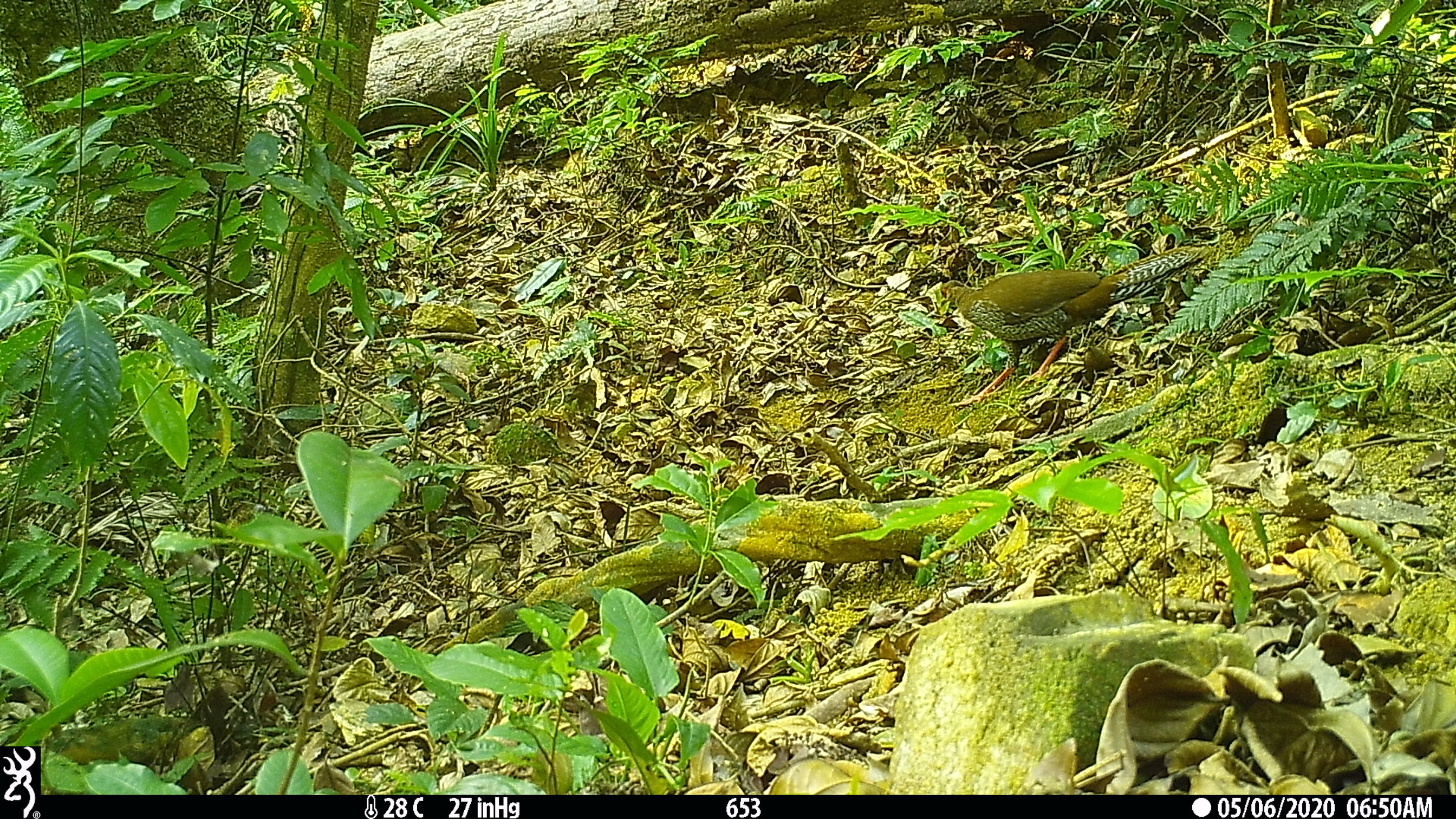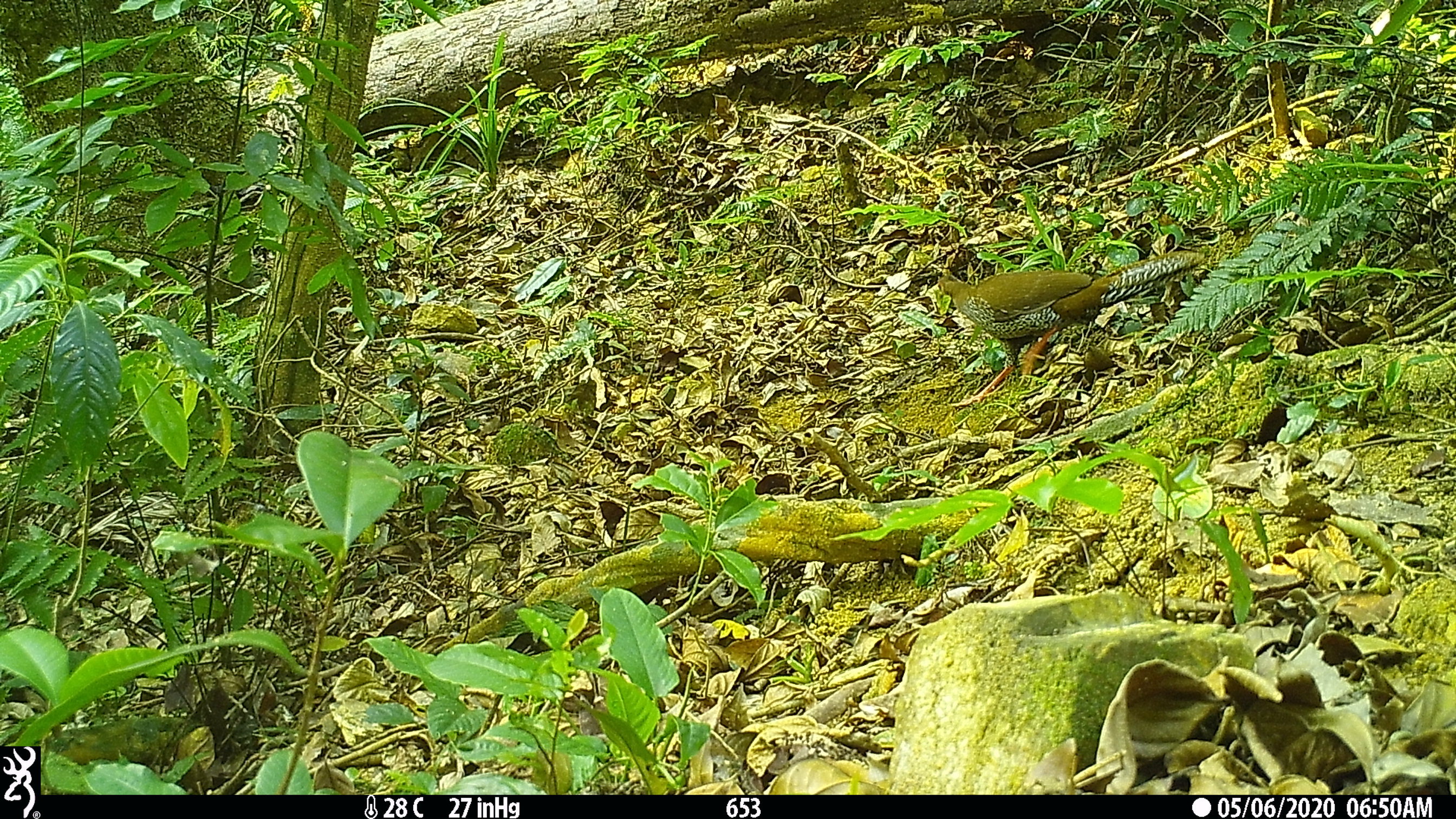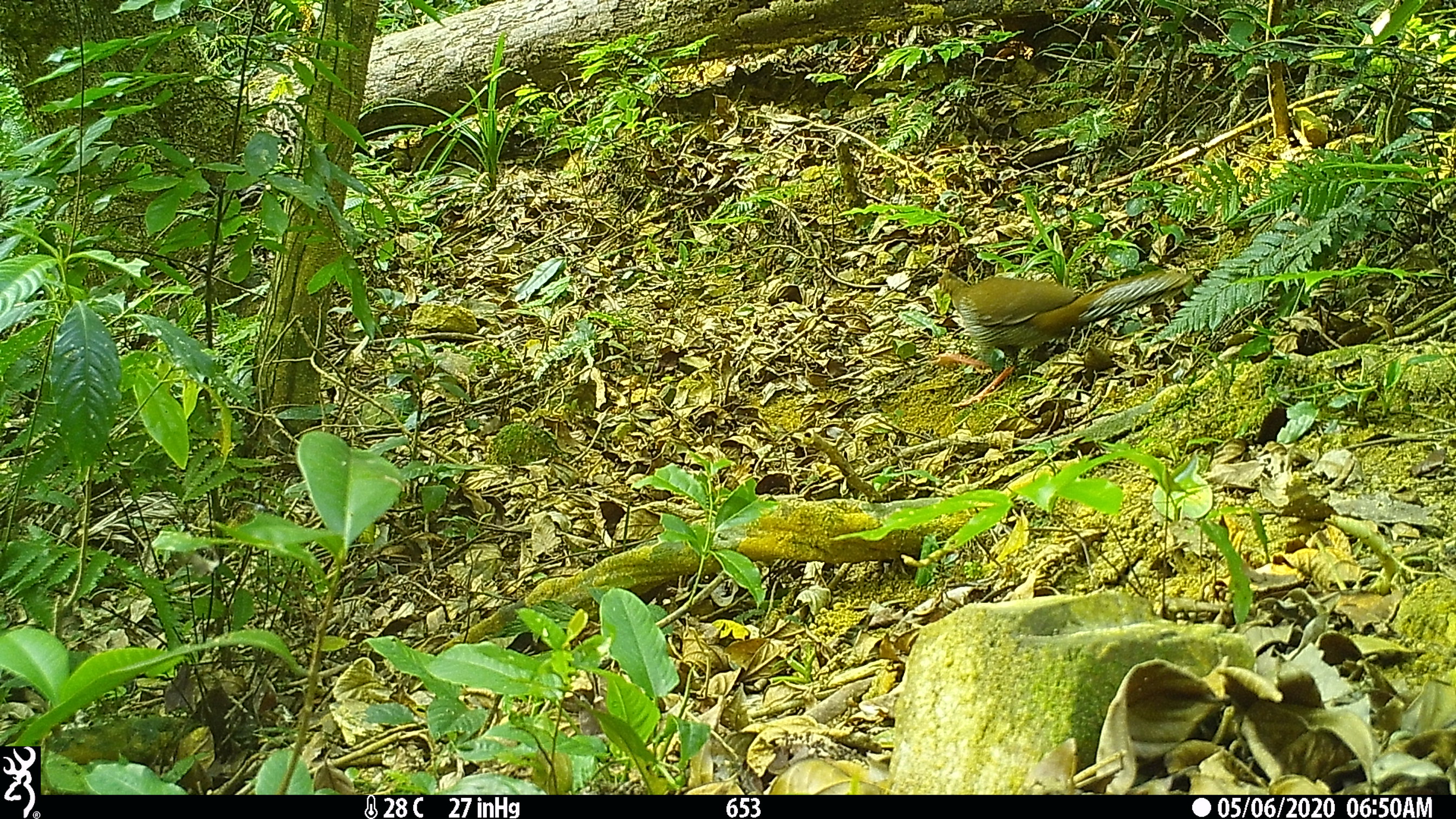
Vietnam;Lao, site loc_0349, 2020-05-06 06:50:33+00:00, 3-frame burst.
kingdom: Animalia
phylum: Chordata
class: Aves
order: Galliformes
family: Phasianidae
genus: Lophura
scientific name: Lophura nycthemera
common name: silver pheasant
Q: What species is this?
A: Silver pheasant (Lophura nycthemera).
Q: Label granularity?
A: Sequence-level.